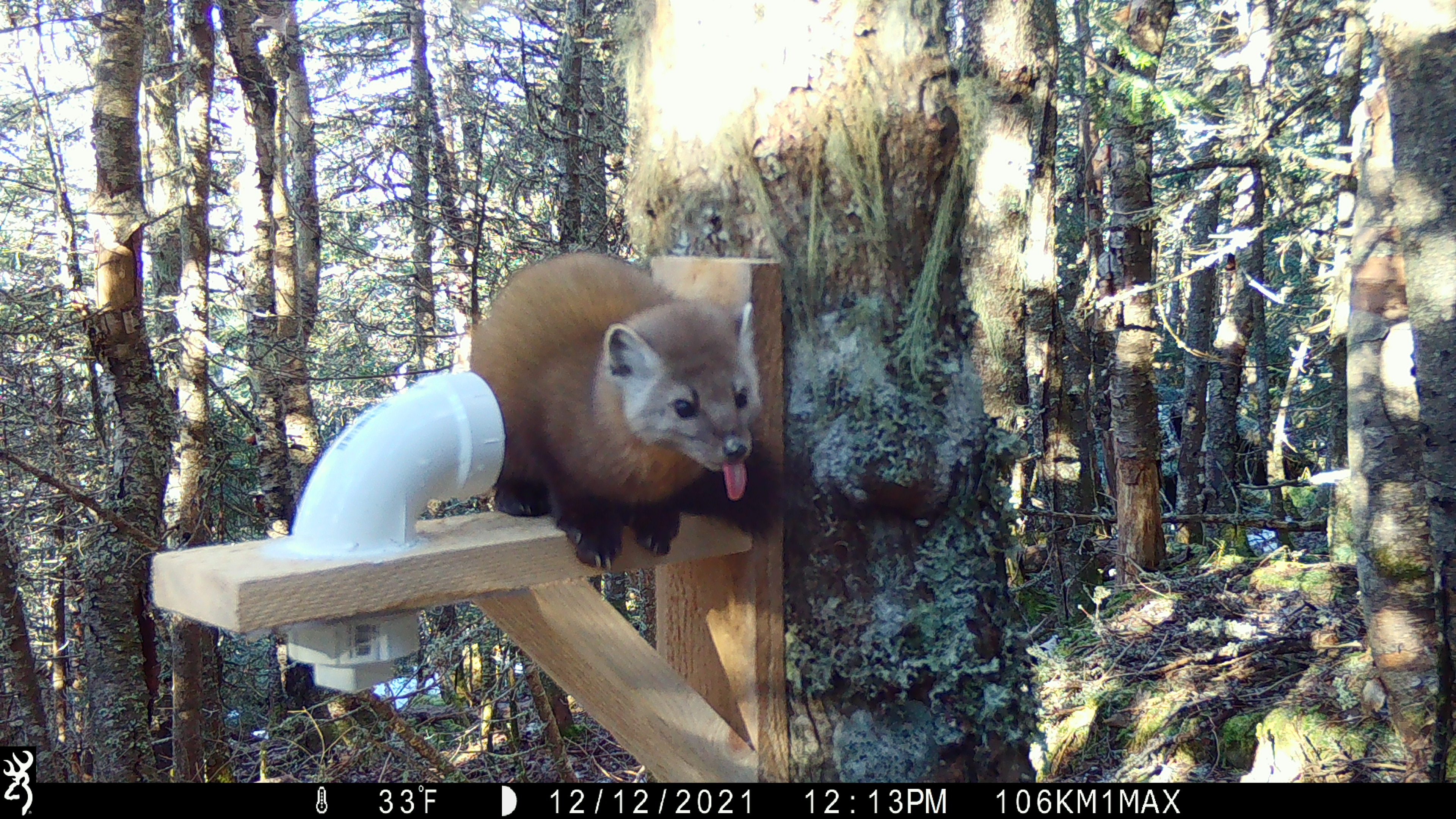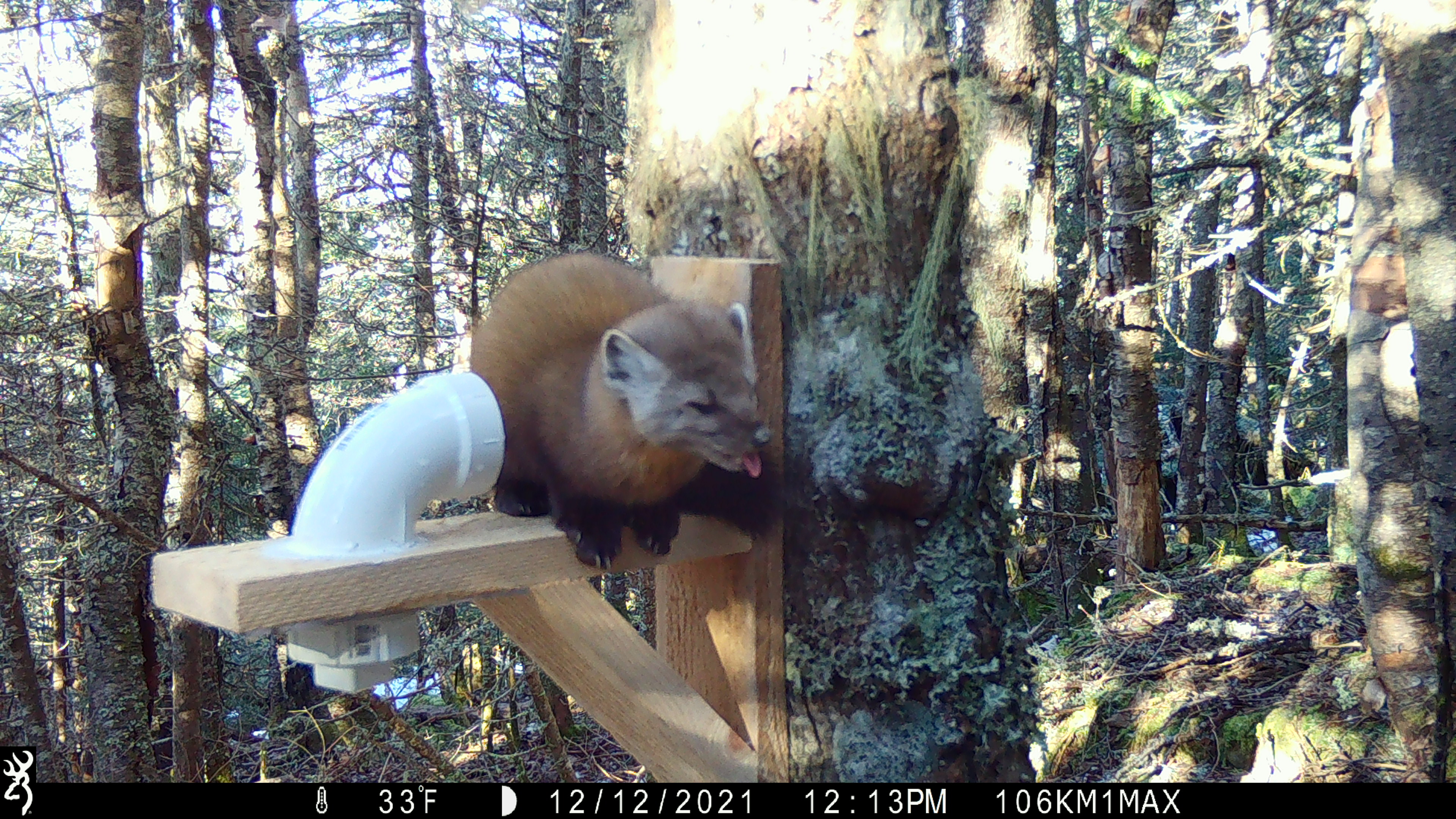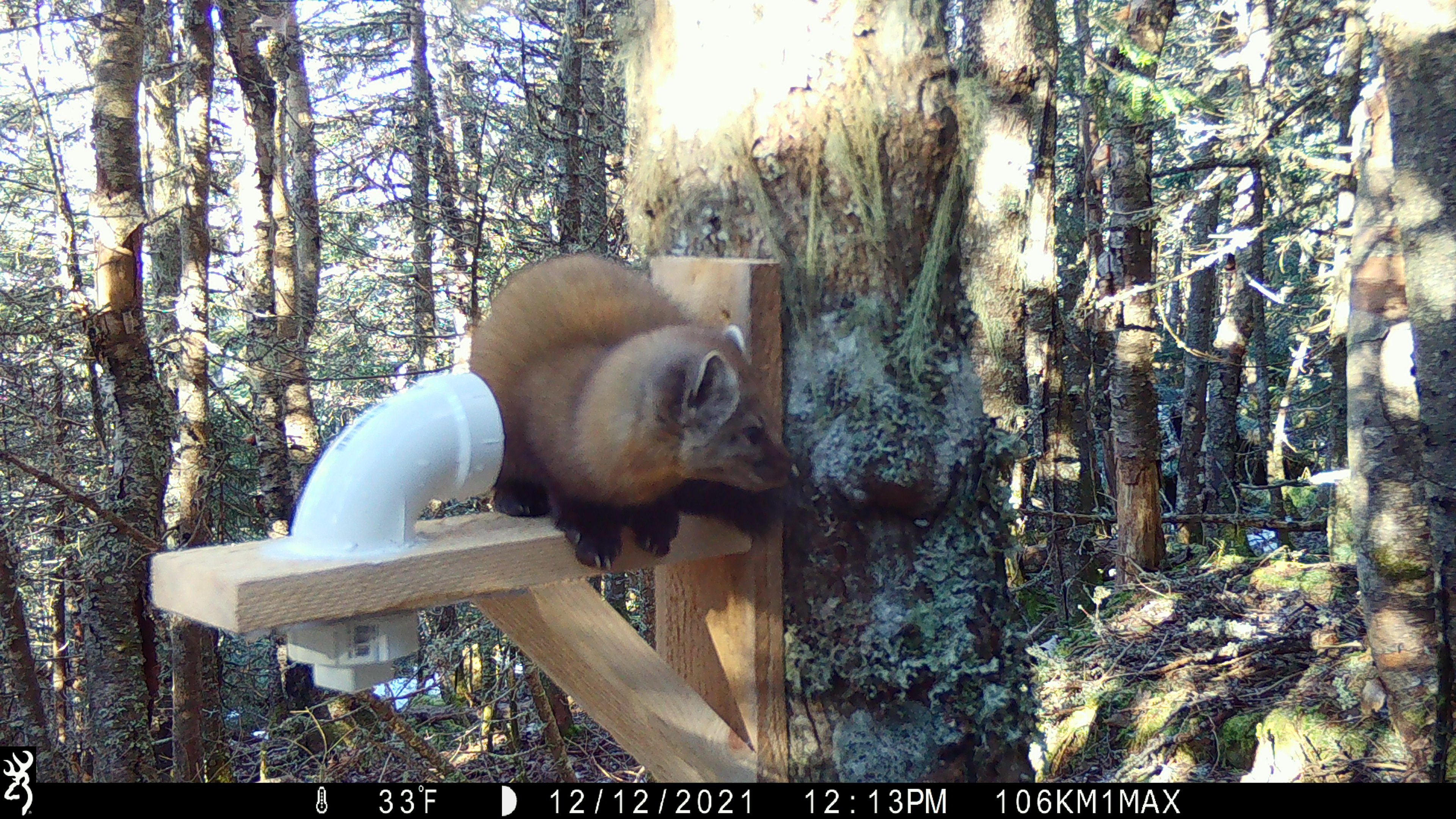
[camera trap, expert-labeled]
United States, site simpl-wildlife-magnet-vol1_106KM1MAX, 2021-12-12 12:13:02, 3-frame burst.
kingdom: Animalia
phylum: Chordata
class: Mammalia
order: Carnivora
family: Mustelidae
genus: Martes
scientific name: Martes americana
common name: american marten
American marten (Martes americana).